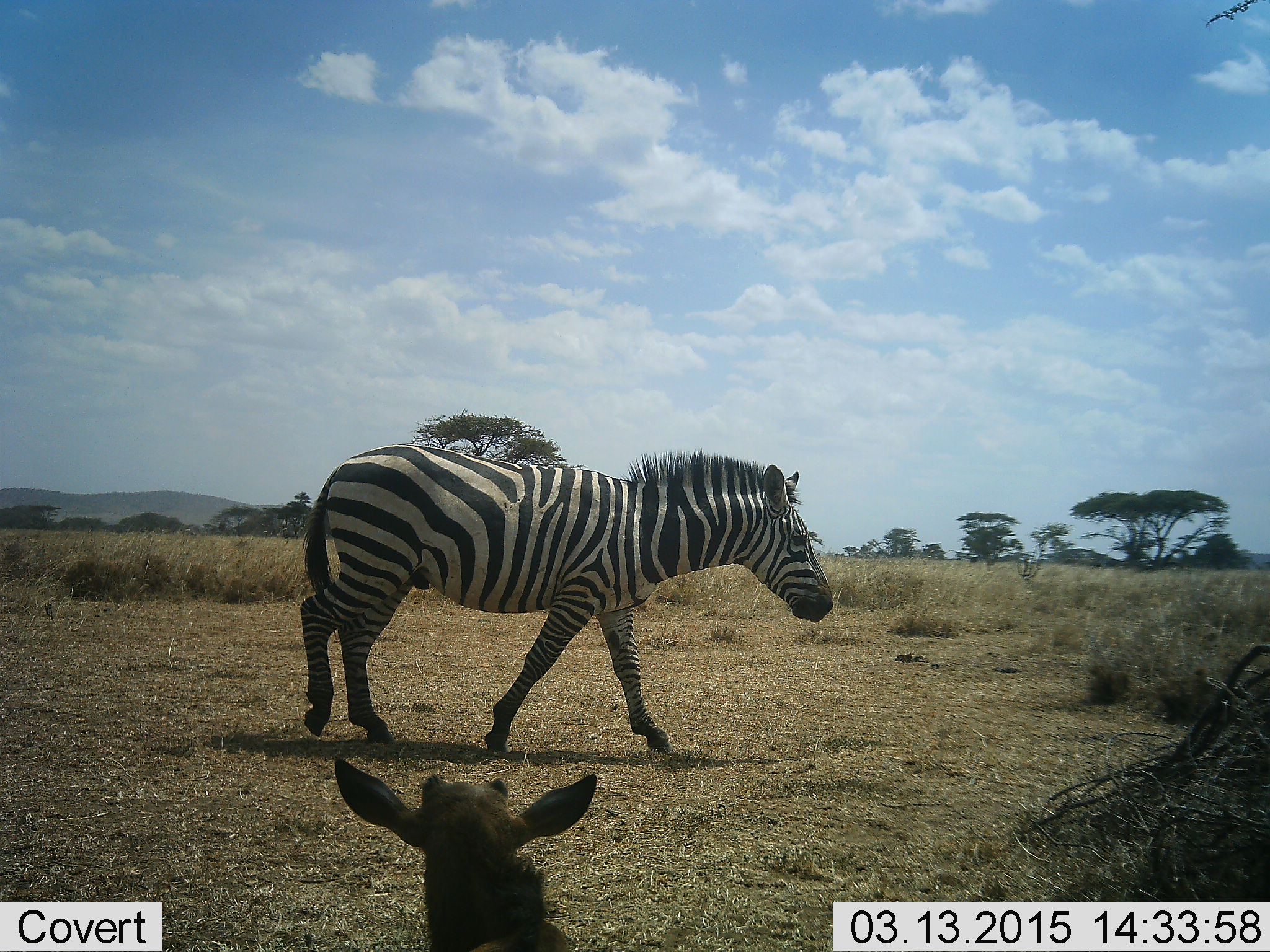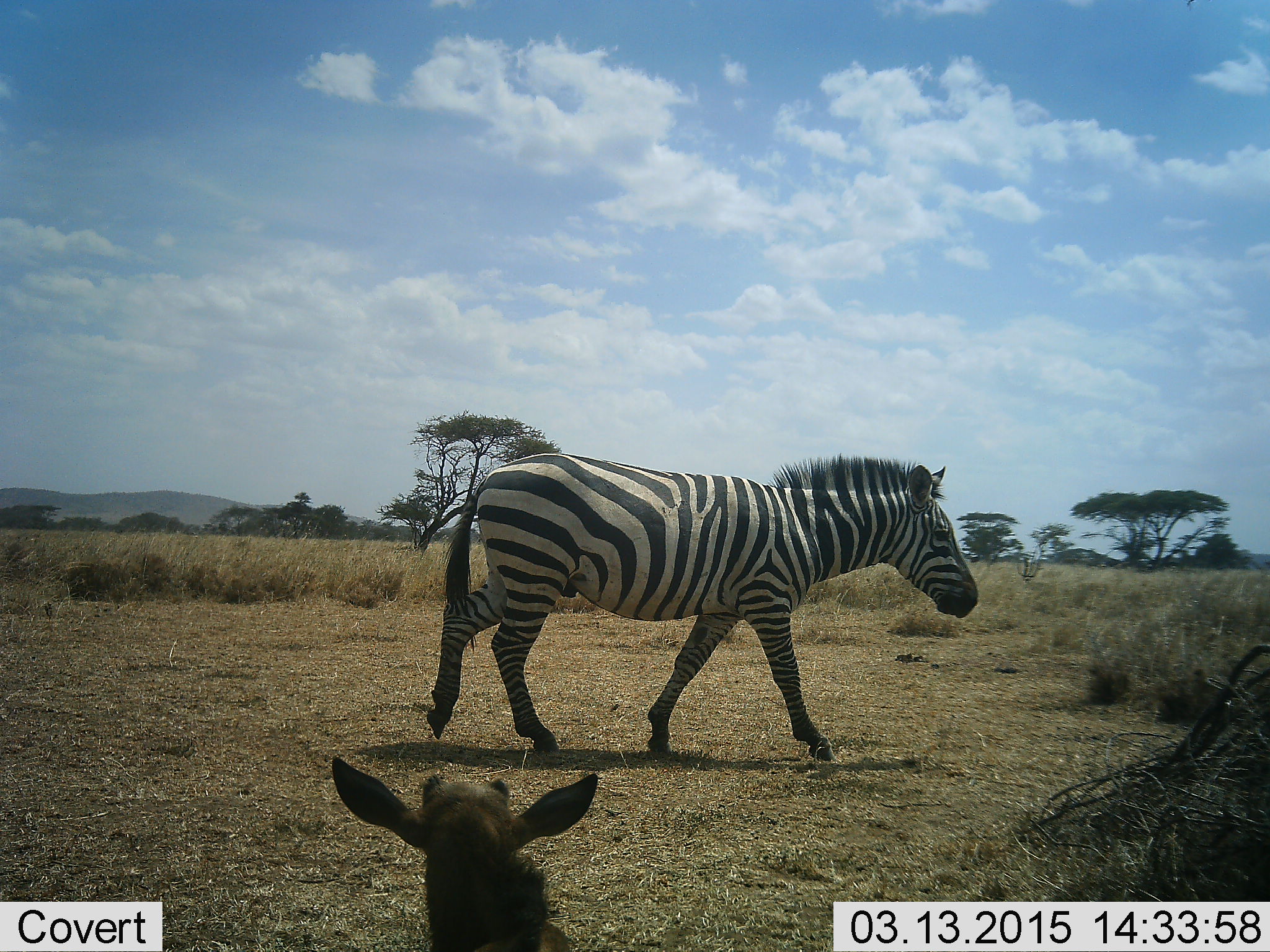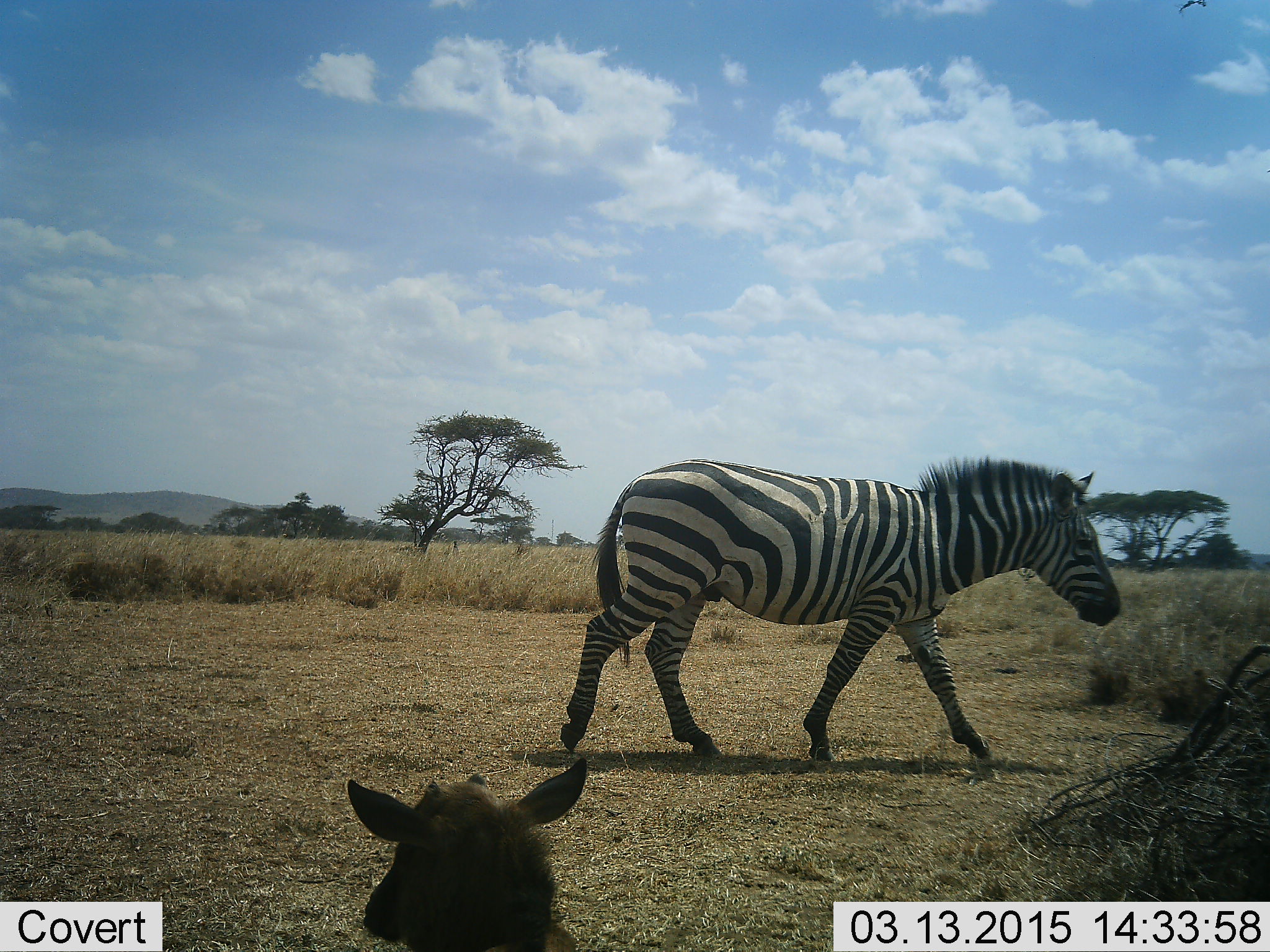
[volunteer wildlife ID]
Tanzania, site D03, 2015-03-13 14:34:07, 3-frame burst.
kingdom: Animalia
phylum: Chordata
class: Mammalia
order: Artiodactyla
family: Bovidae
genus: Connochaetes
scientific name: Connochaetes taurinus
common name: blue wildebeest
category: wildebeest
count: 1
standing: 20%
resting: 80%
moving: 0%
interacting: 0%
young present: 70%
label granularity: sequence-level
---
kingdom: Animalia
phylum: Chordata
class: Mammalia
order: Perissodactyla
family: Equidae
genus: Equus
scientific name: Equus quagga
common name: plains zebra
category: zebra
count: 1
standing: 4%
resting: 4%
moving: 100%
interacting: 0%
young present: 0%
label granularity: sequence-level